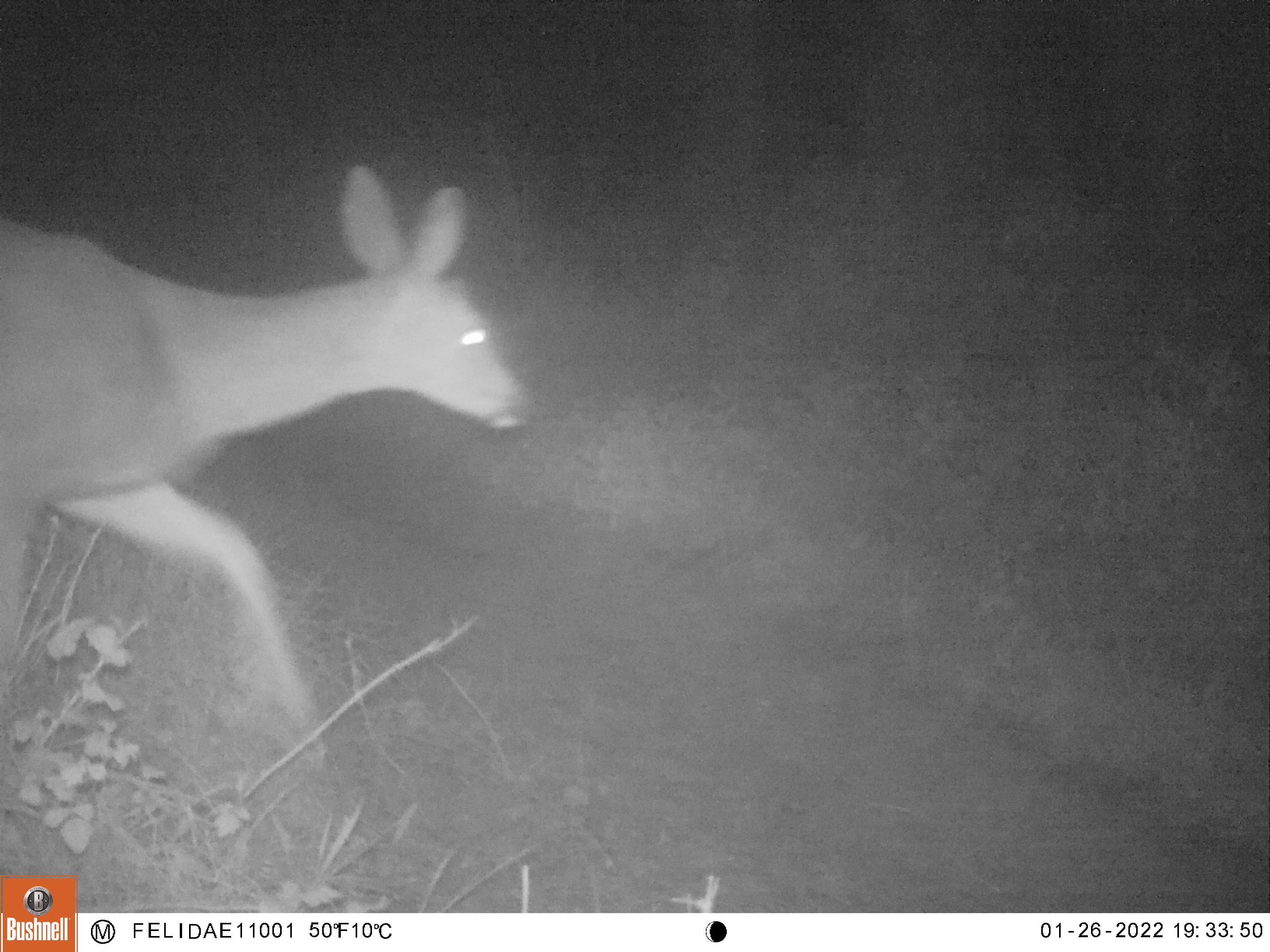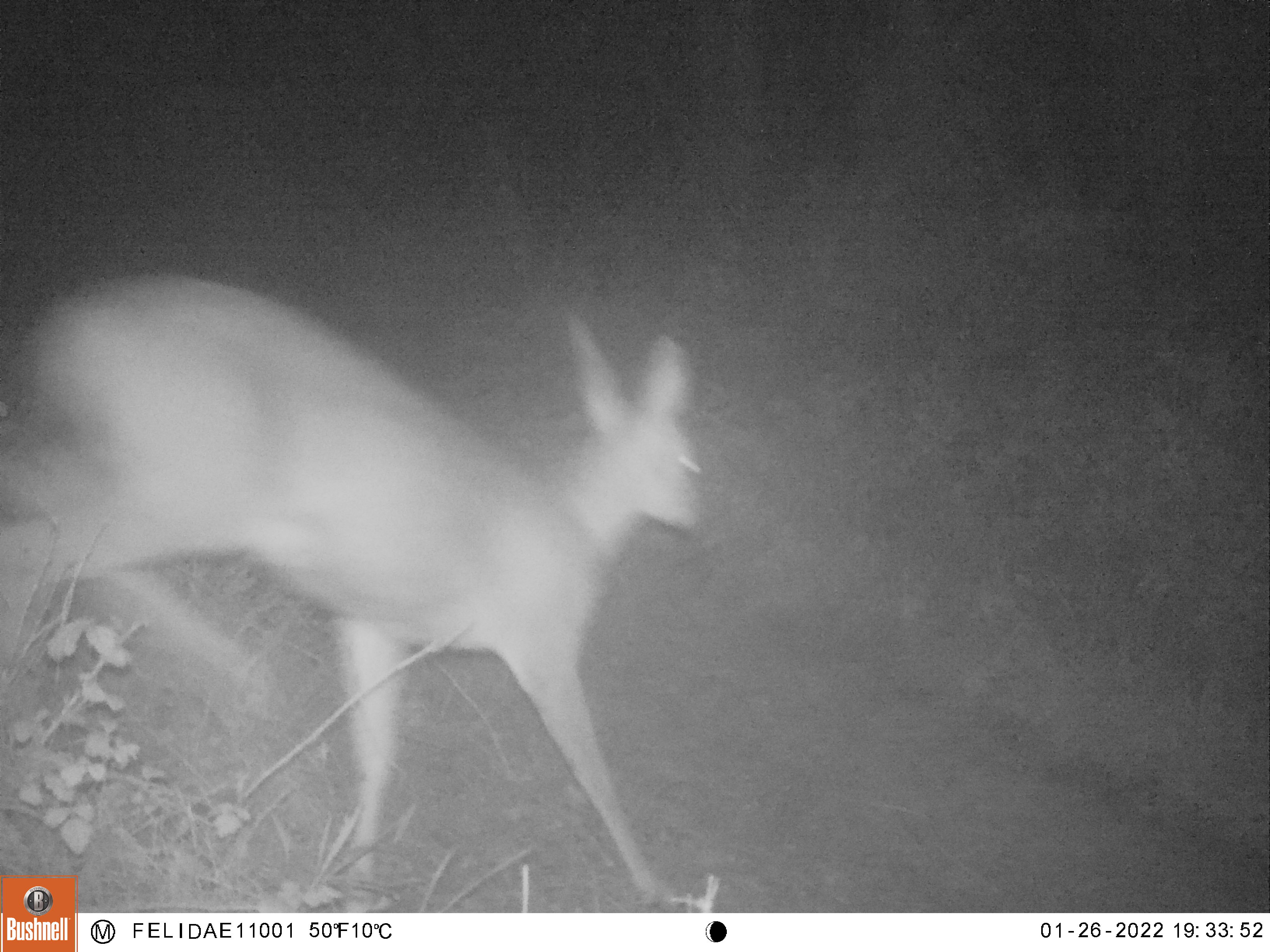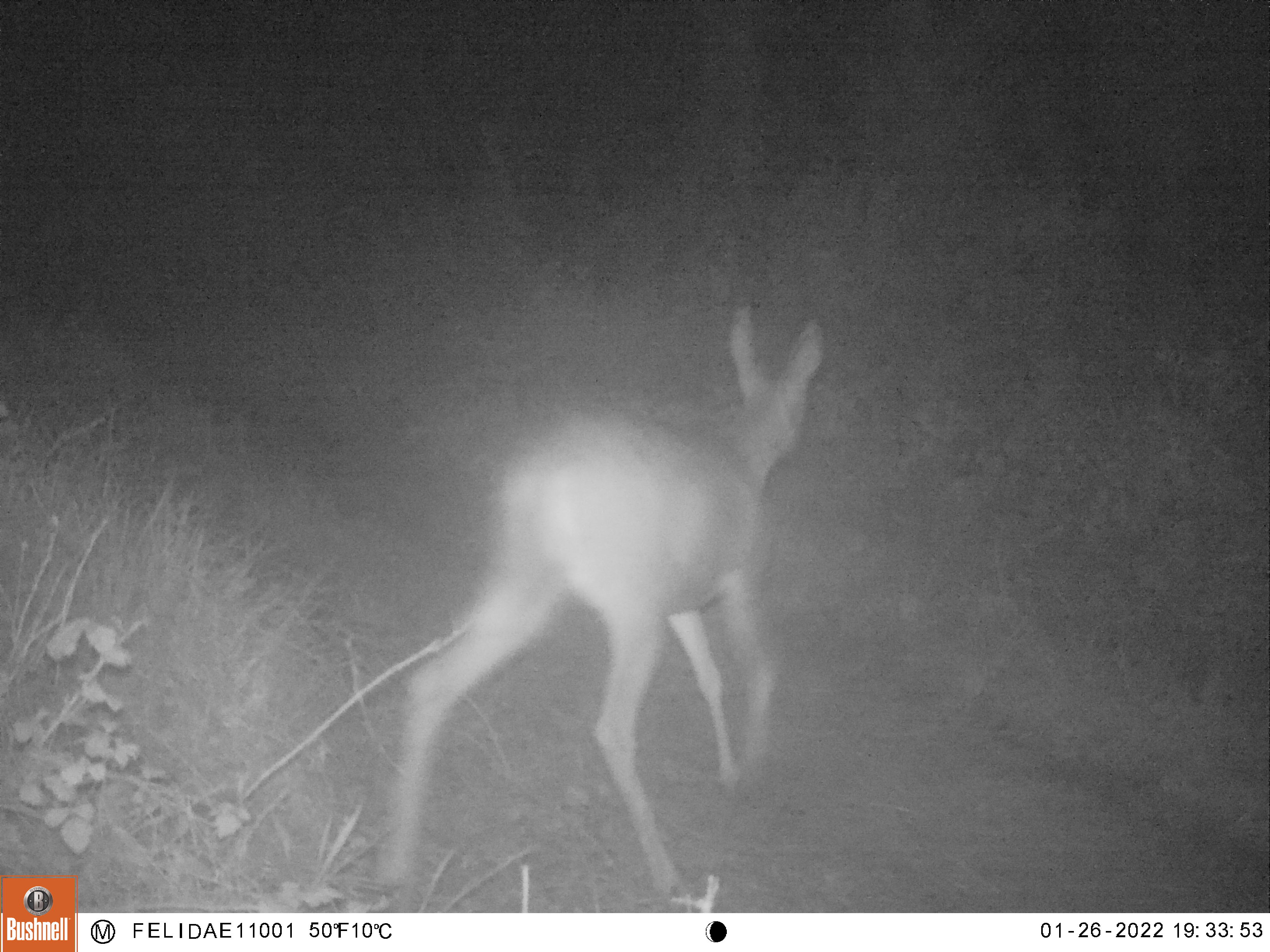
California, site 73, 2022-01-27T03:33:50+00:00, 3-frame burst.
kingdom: Animalia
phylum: Chordata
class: Mammalia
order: Artiodactyla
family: Cervidae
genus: Odocoileus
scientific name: Odocoileus hemionus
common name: mule deer